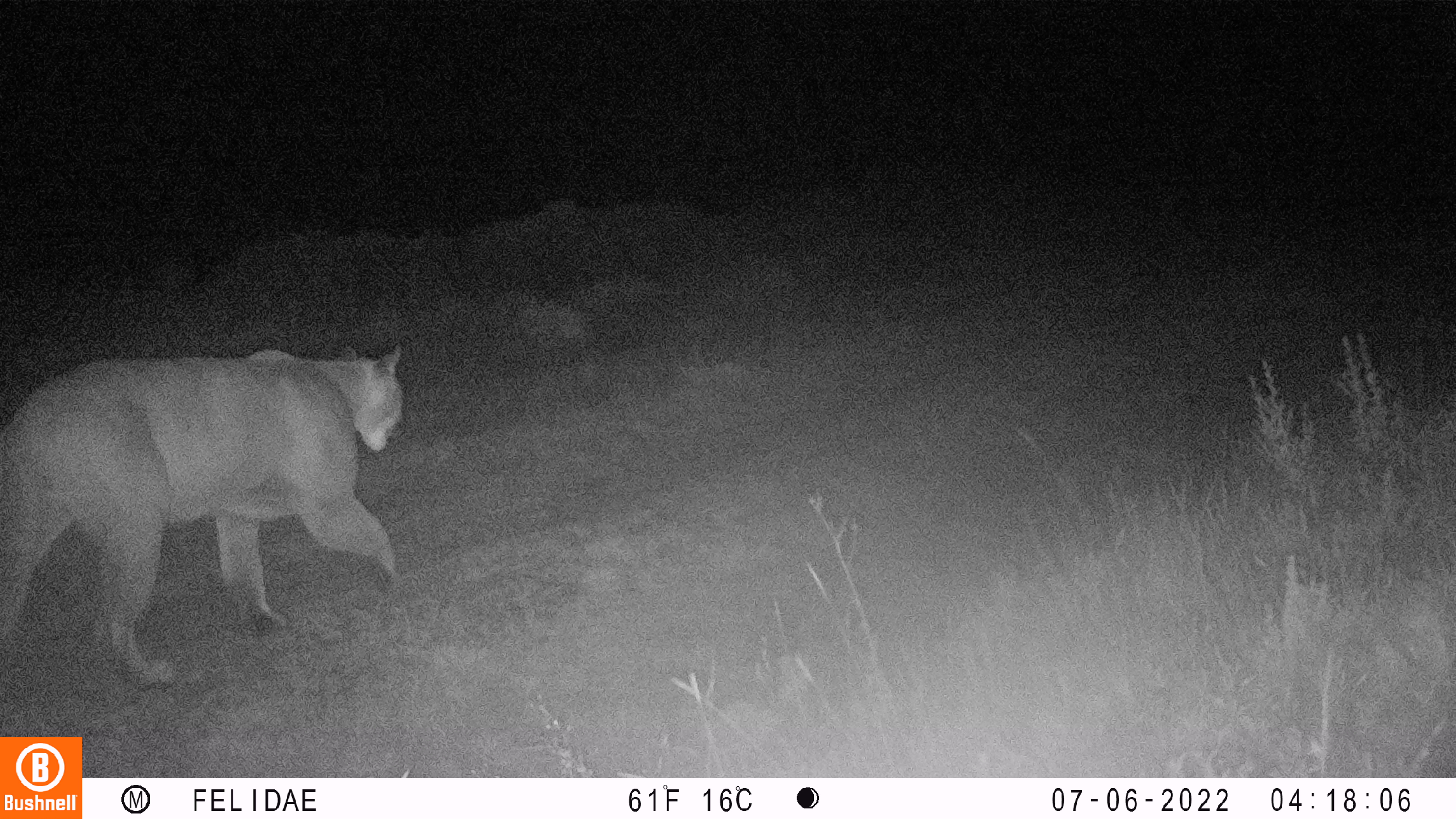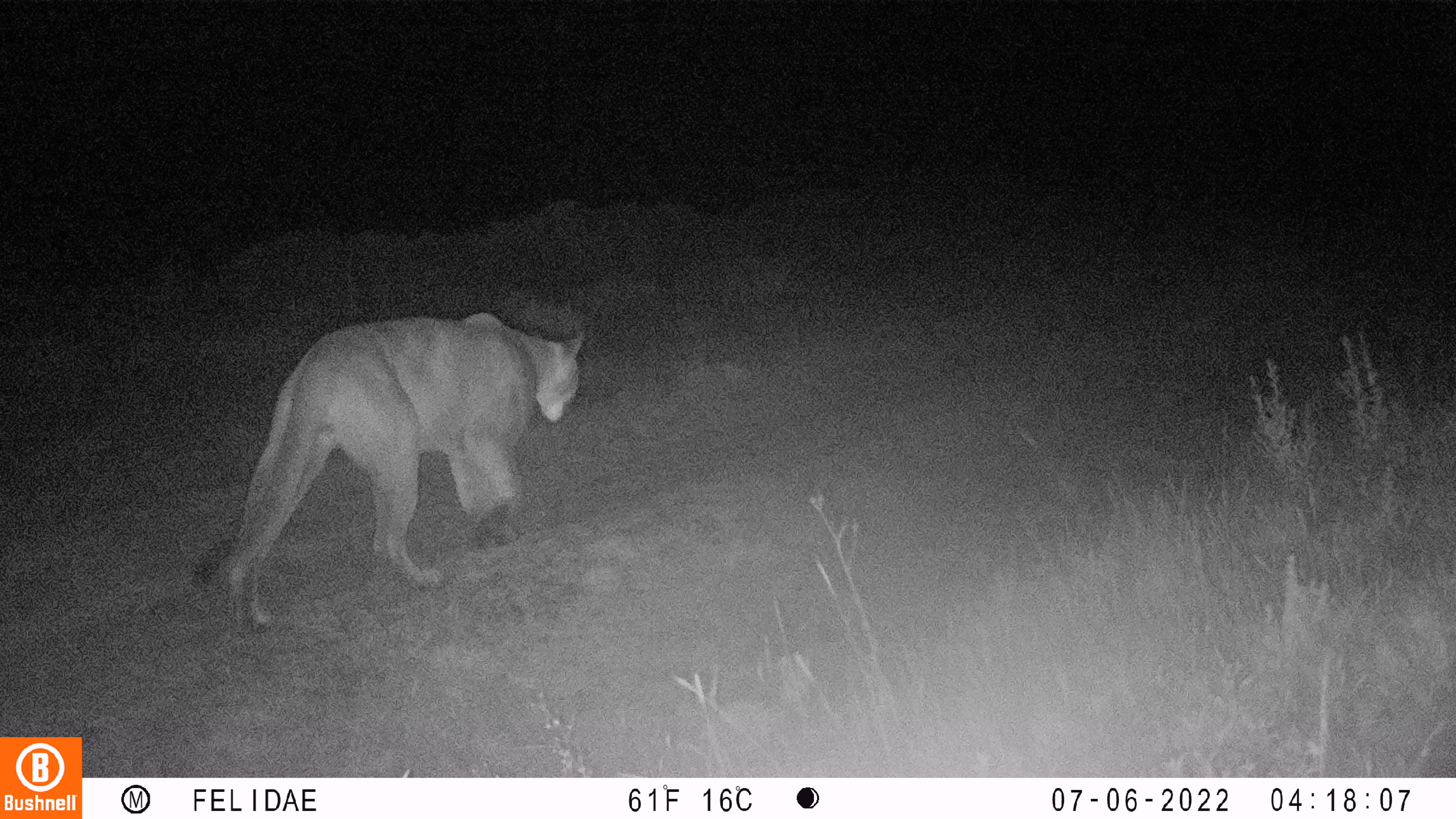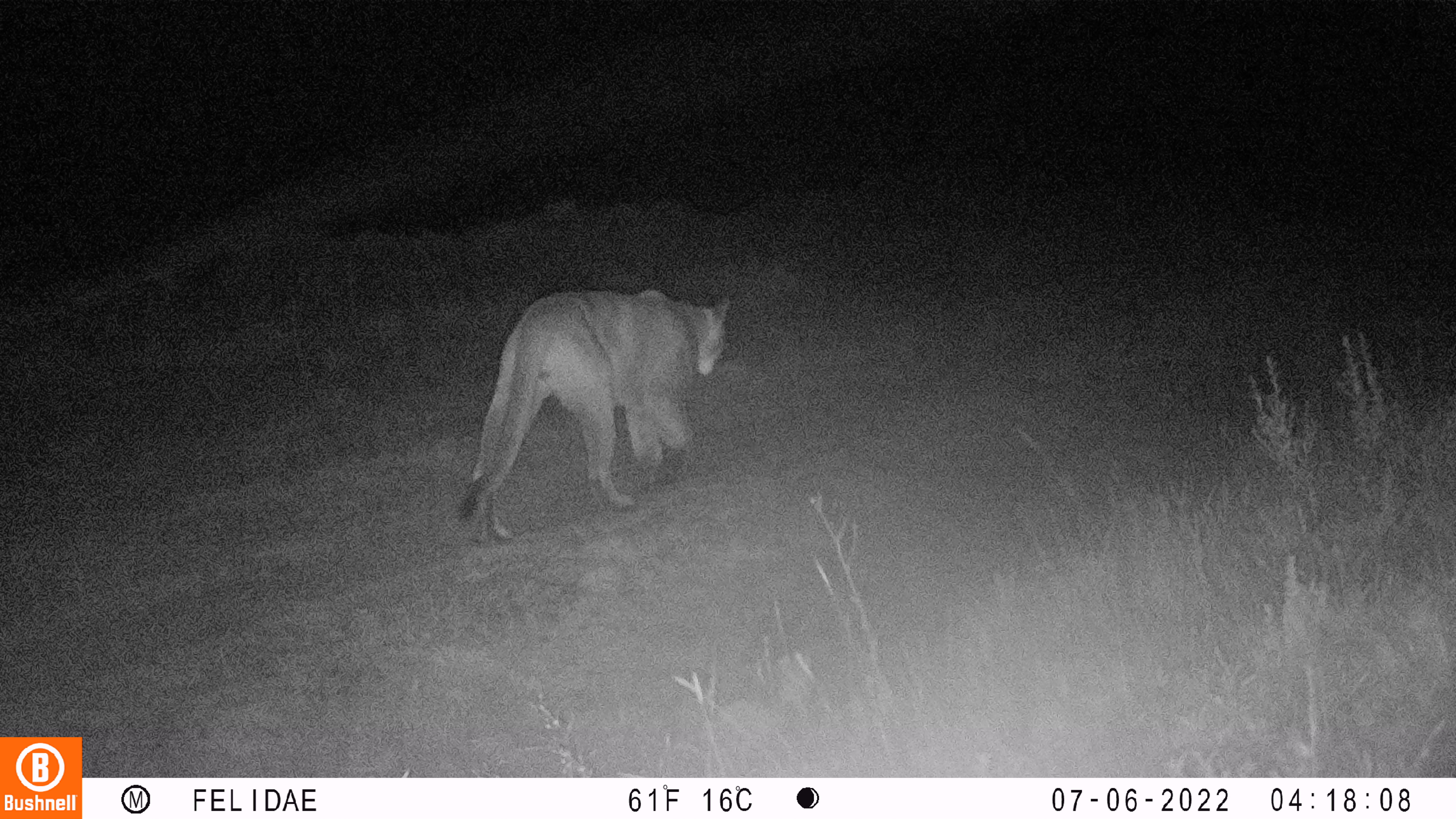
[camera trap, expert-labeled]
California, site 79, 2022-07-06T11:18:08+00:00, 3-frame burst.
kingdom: Animalia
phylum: Chordata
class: Mammalia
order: Carnivora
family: Felidae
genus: Puma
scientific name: Puma concolor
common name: puma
Puma (Puma concolor).